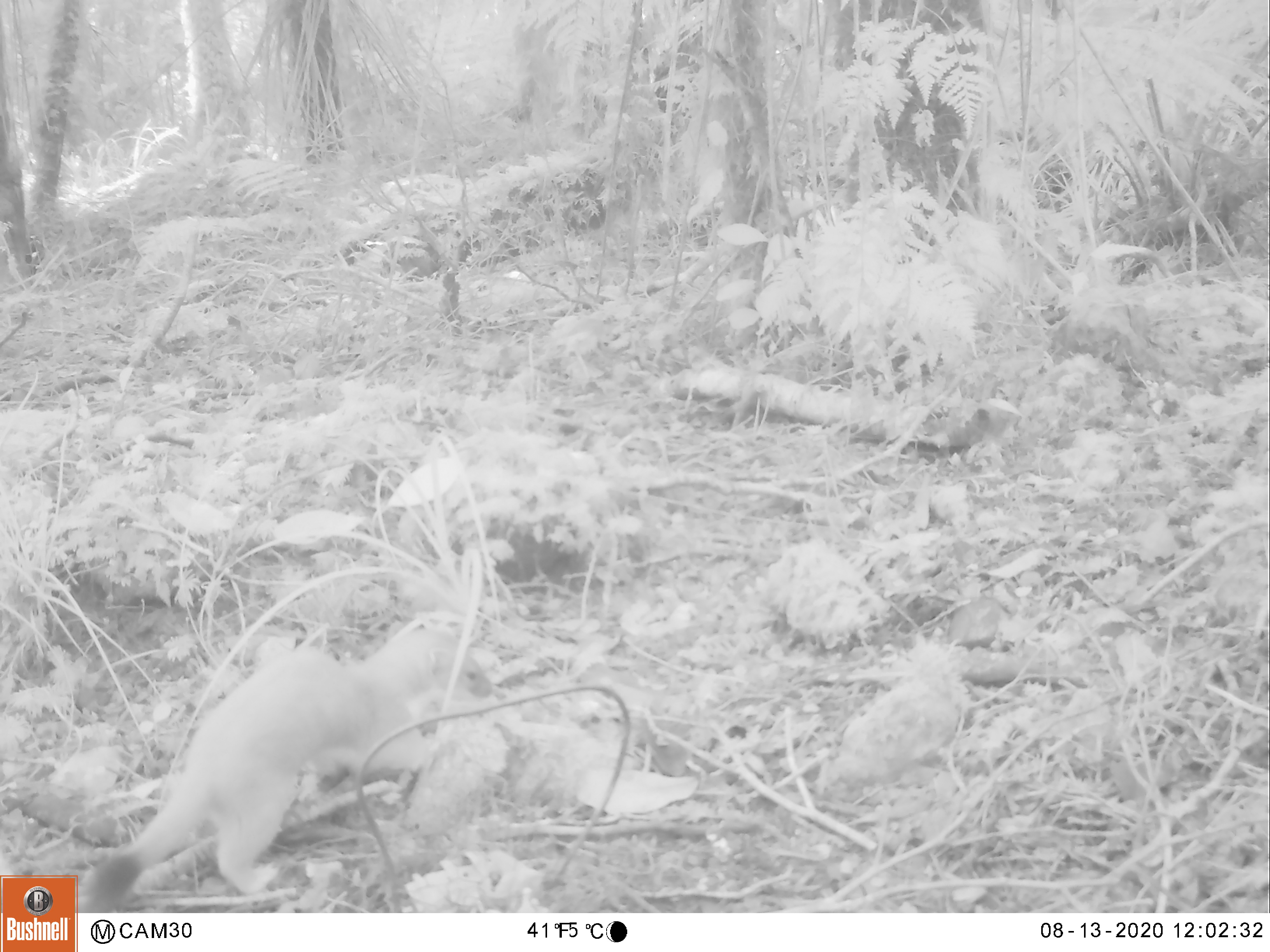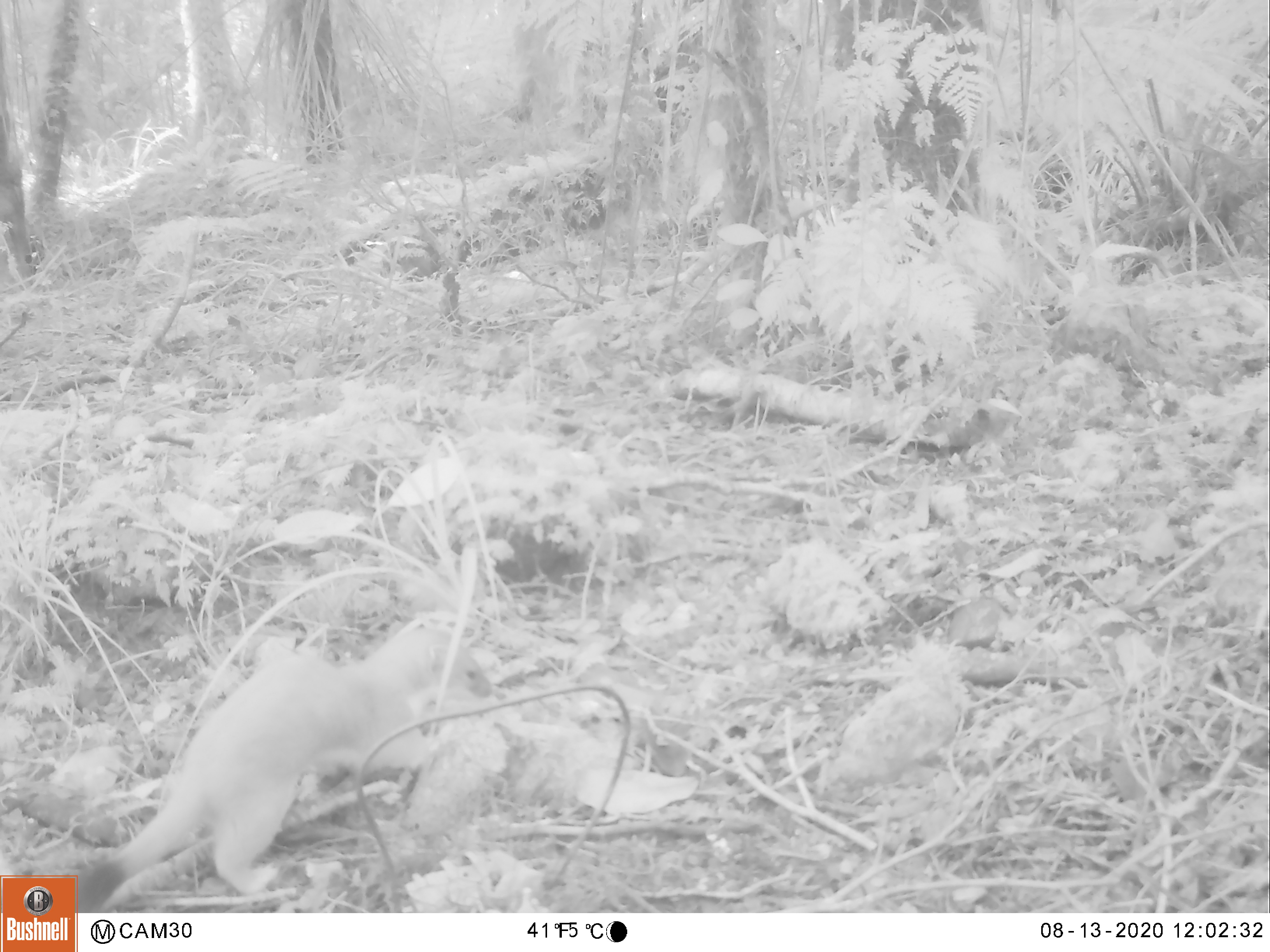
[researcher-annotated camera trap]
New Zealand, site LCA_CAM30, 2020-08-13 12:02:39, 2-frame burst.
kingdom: Animalia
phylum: Chordata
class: Mammalia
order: Carnivora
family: Mustelidae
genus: Mustela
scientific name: Mustela erminea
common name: stoat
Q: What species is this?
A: Stoat (Mustela erminea).